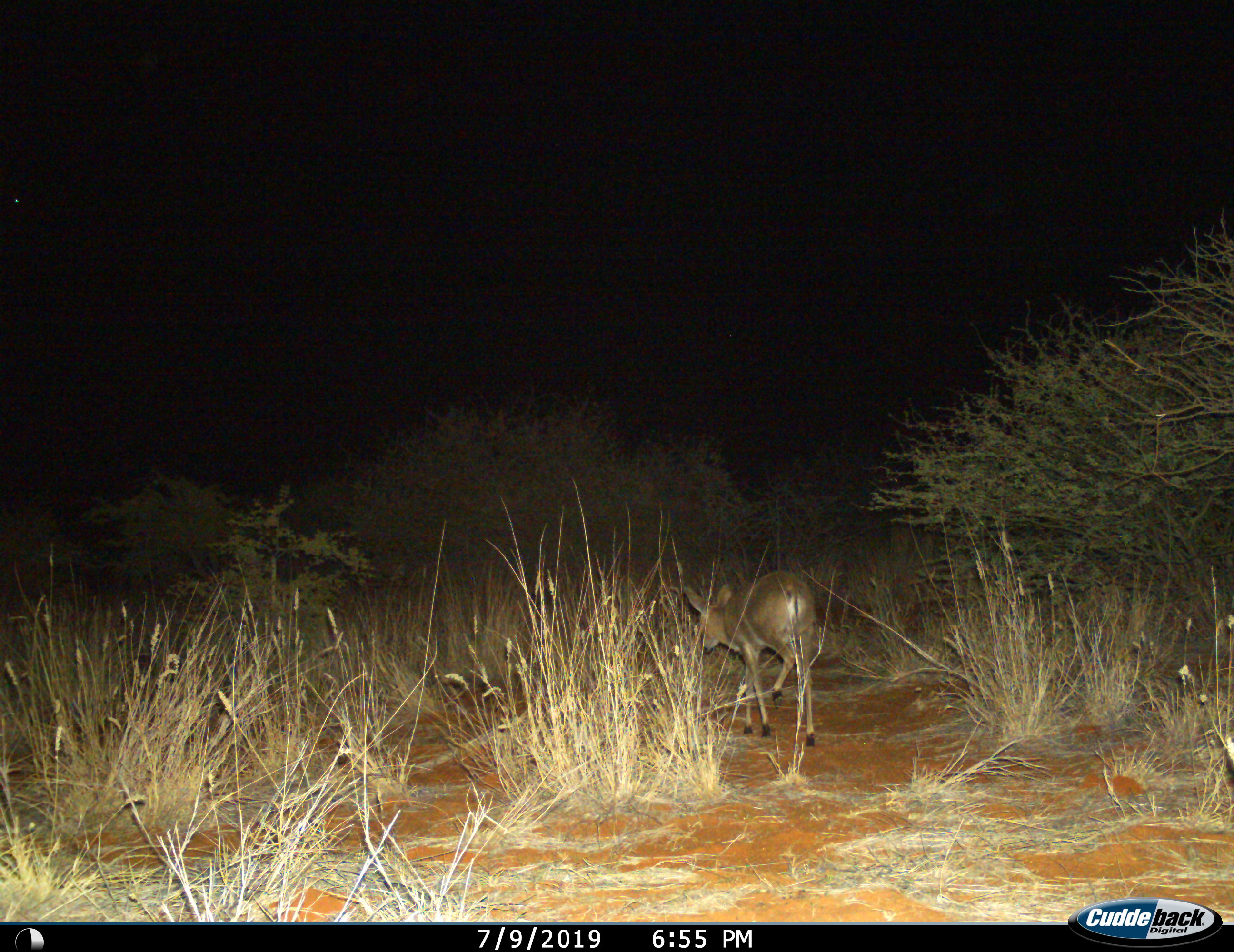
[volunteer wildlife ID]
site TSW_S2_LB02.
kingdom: Animalia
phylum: Chordata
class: Mammalia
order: Artiodactyla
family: Bovidae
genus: Sylvicapra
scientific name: Sylvicapra grimmia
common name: common duiker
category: duikercommongrey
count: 1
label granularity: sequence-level